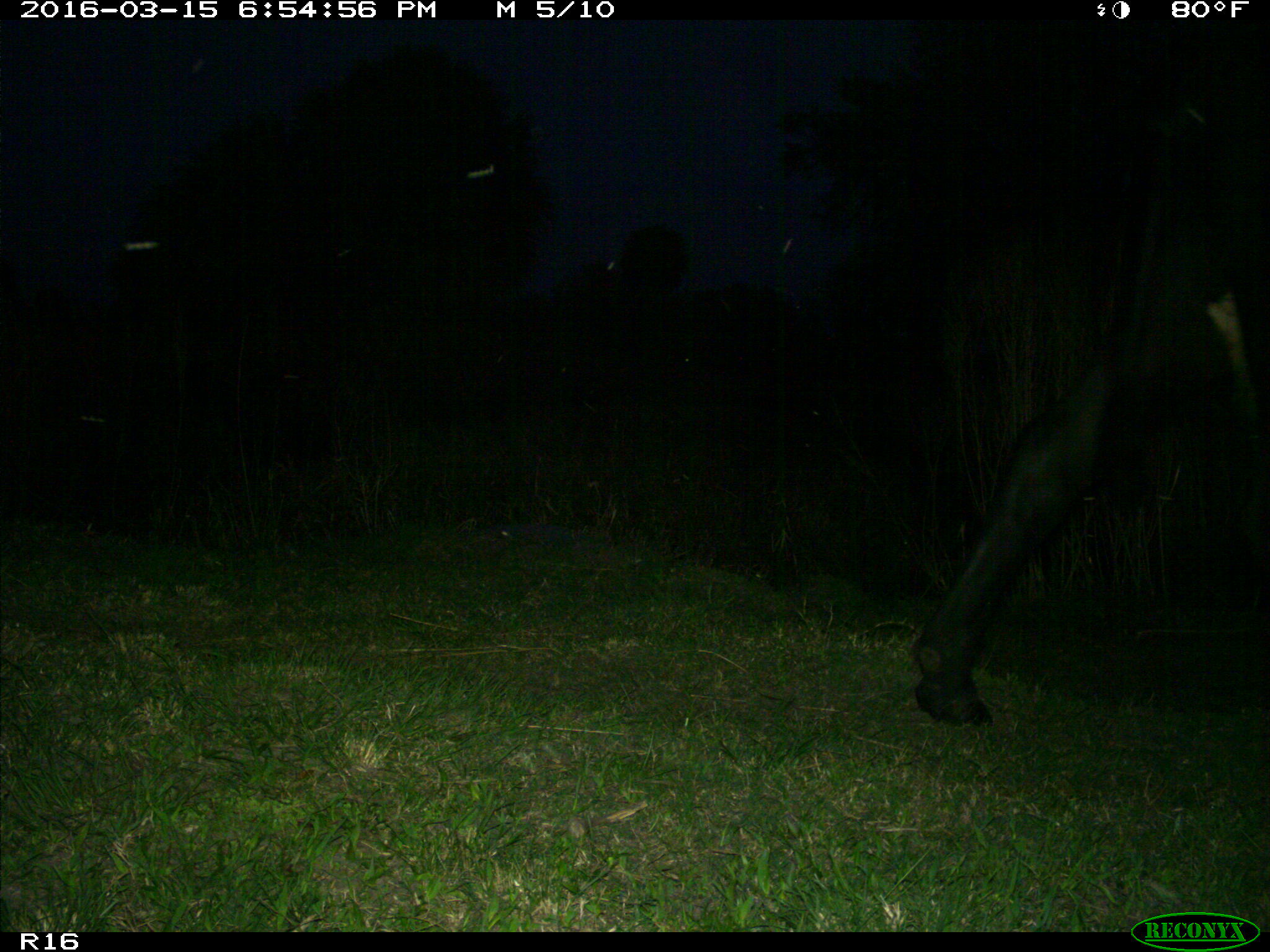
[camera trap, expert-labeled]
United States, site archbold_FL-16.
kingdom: Animalia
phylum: Chordata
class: Mammalia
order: Artiodactyla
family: Bovidae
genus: Bos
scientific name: Bos taurus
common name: domestic cow